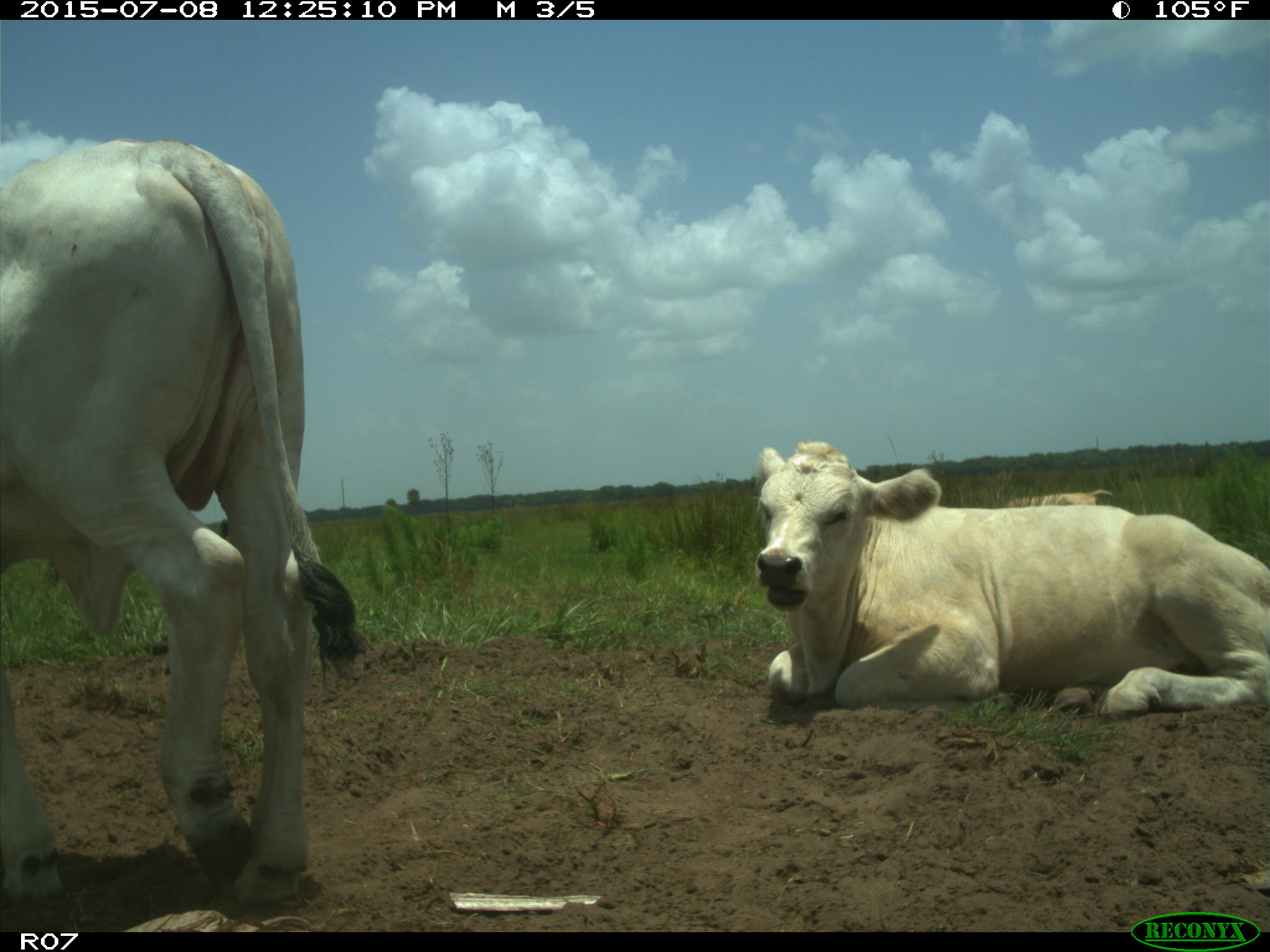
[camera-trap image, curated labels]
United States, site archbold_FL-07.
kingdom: Animalia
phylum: Chordata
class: Mammalia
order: Artiodactyla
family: Bovidae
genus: Bos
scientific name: Bos taurus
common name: domestic cow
Bos taurus (domestic cow).